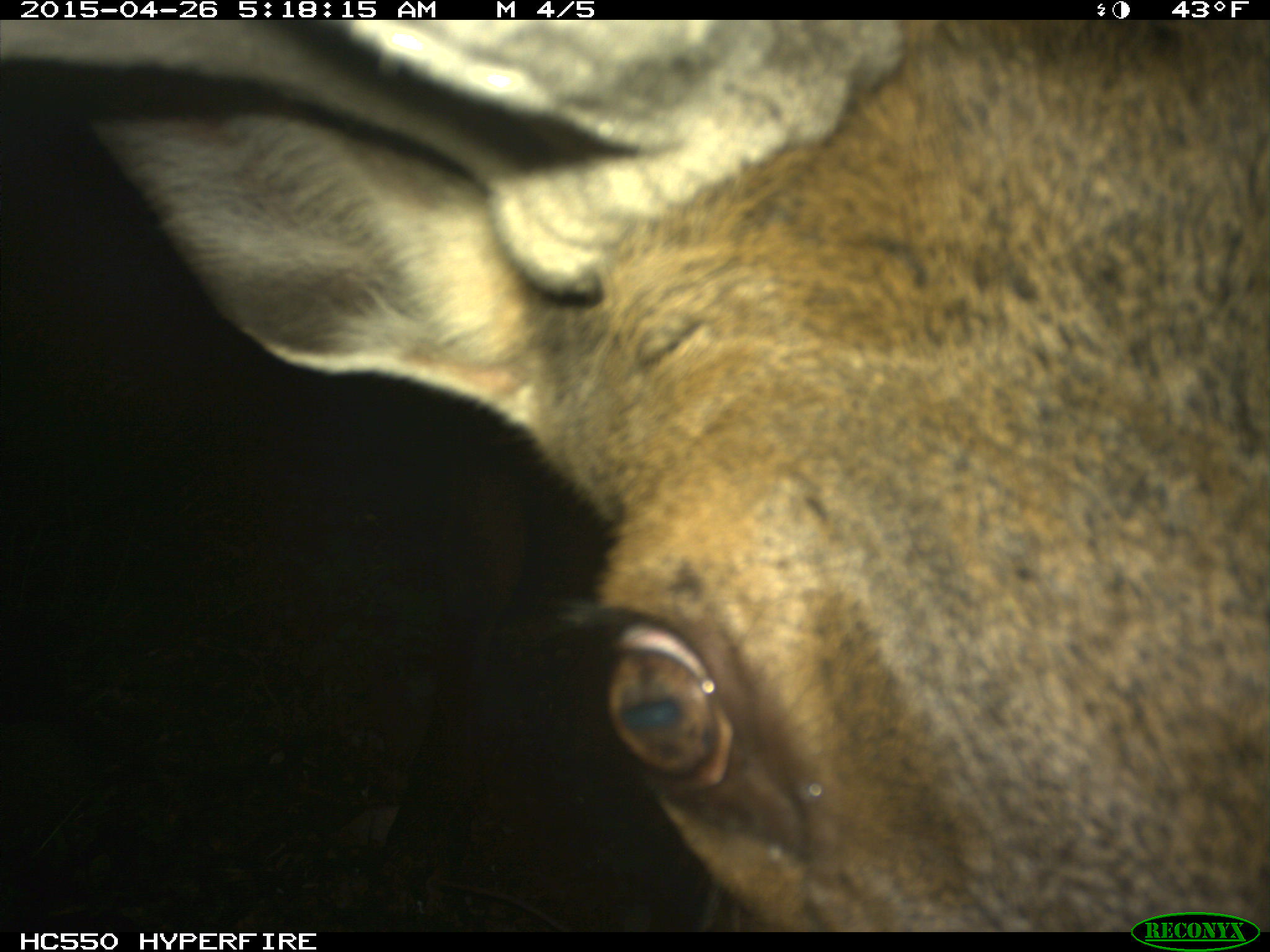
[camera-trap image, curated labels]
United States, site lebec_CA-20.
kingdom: Animalia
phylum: Chordata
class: Mammalia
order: Artiodactyla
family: Cervidae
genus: Cervus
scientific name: Cervus canadensis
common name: elk